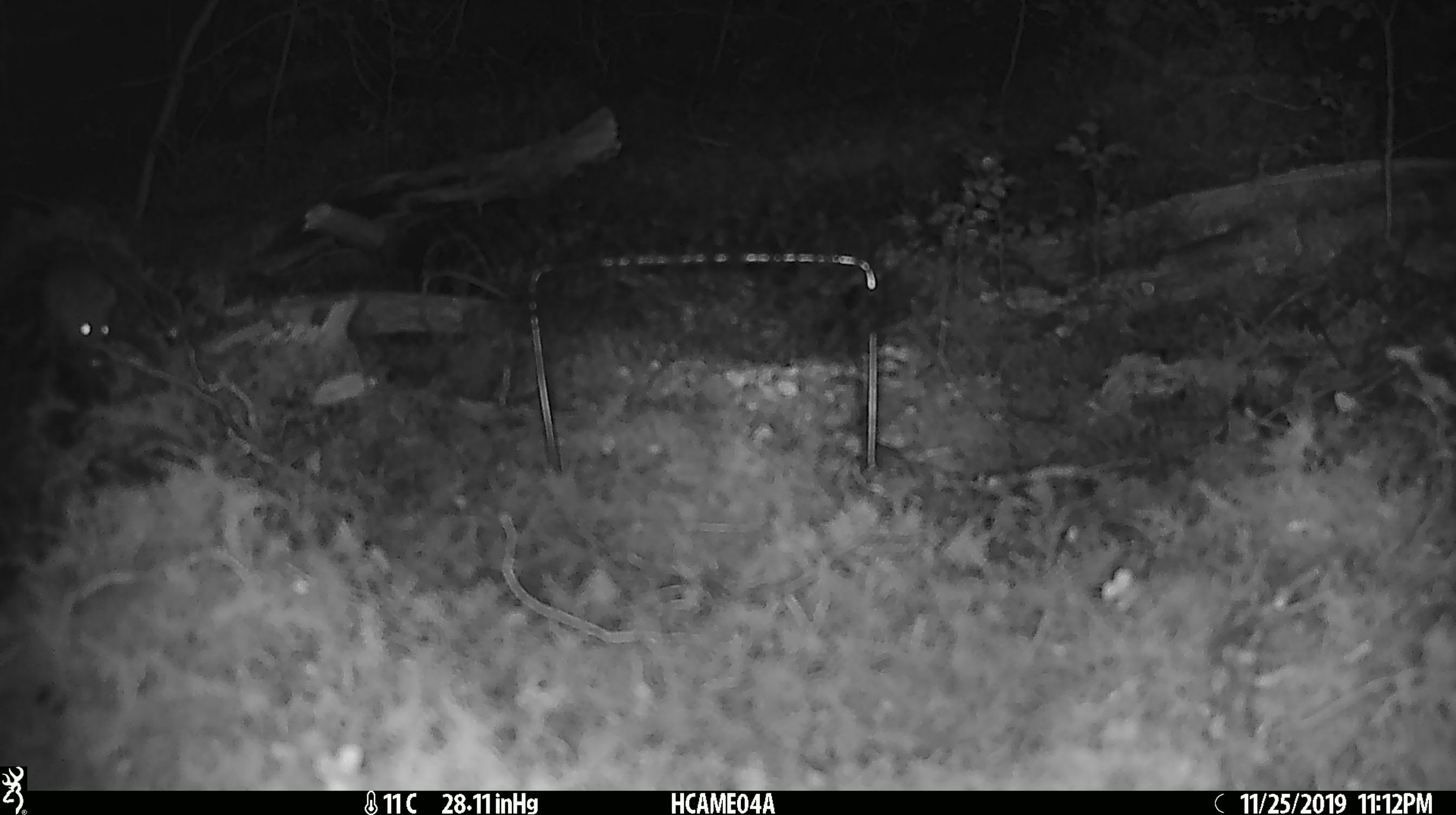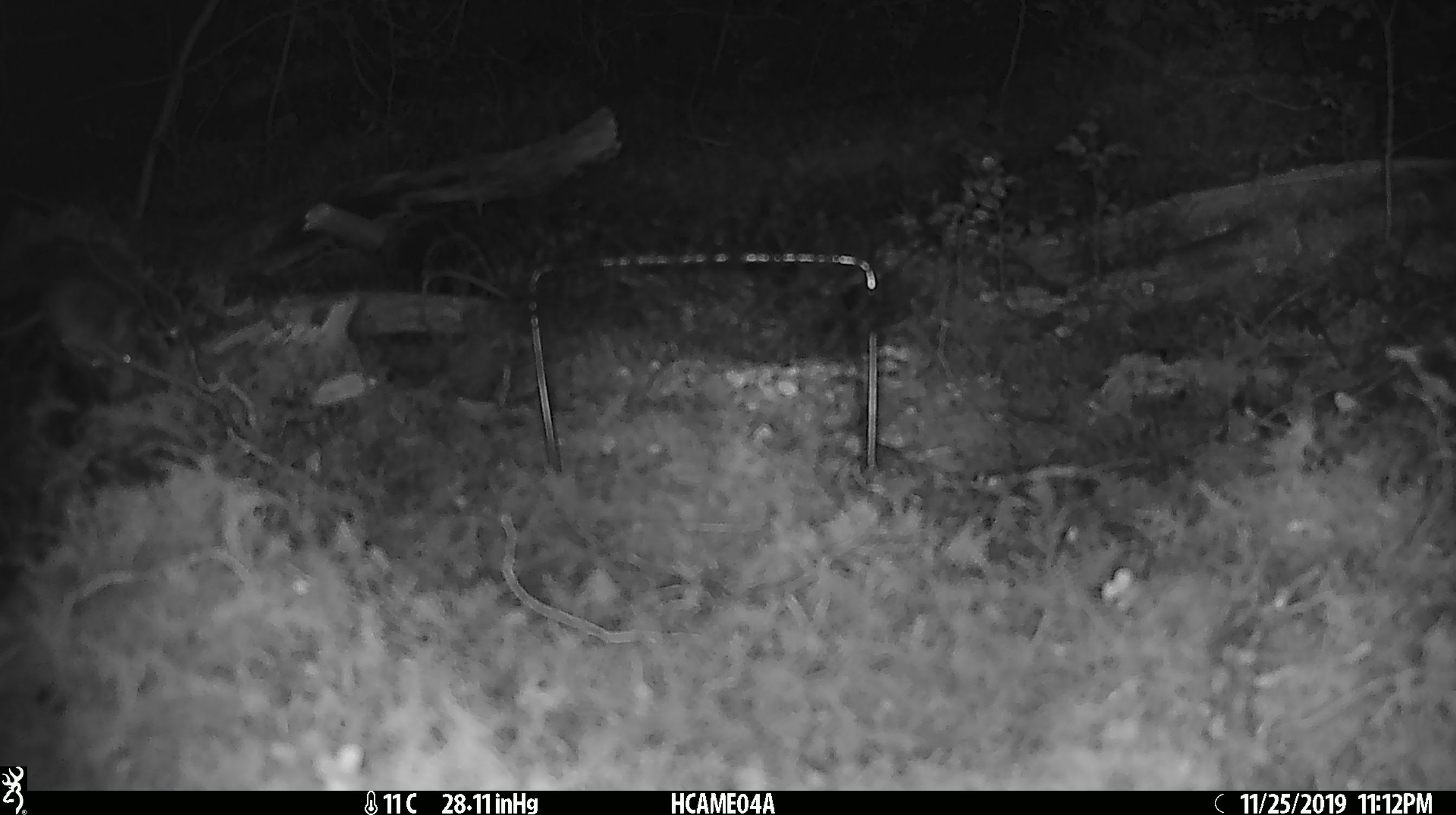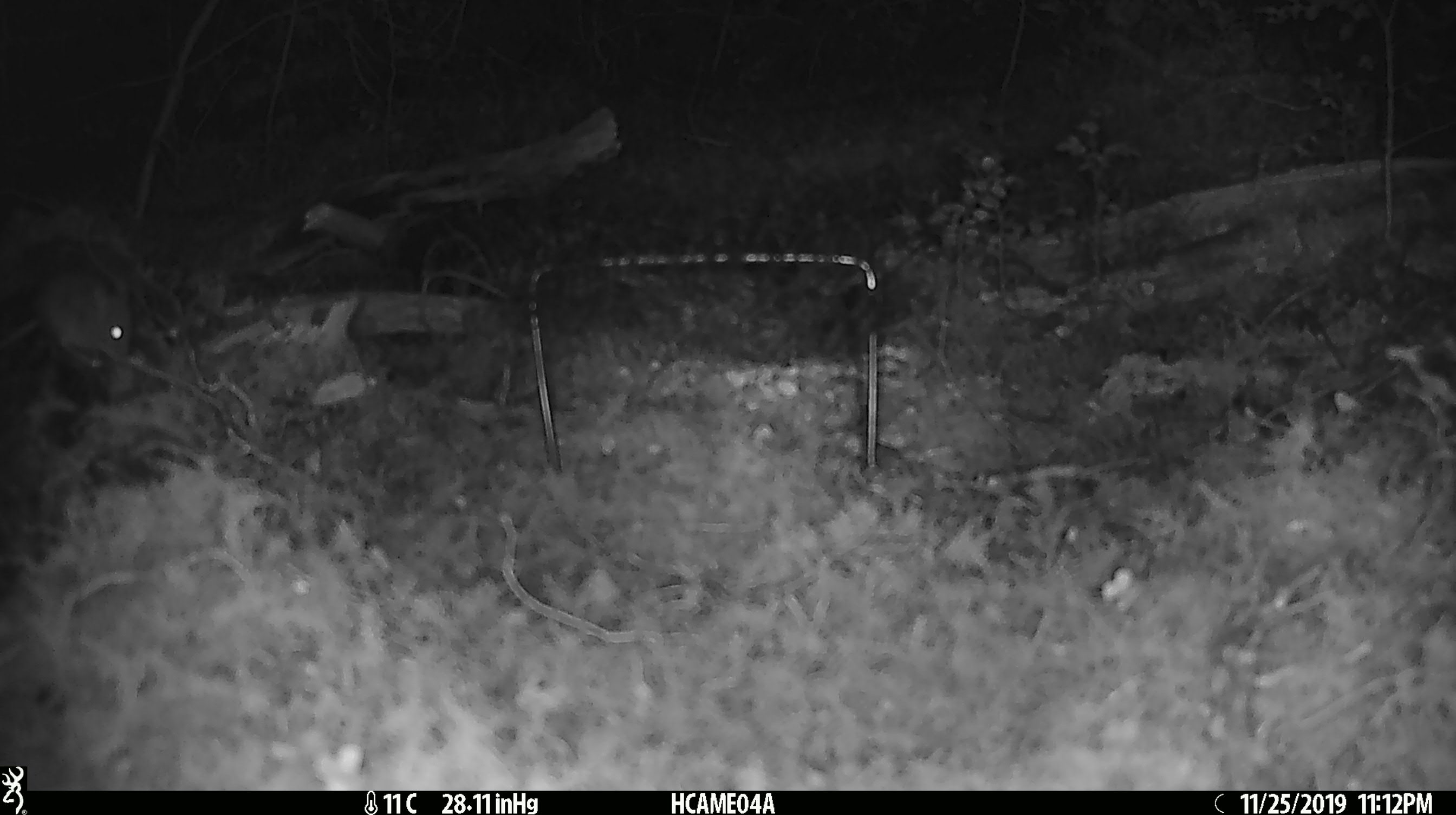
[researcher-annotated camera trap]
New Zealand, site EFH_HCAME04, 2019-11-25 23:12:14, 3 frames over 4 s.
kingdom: Animalia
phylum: Chordata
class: Mammalia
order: Rodentia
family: Muridae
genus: Mus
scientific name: Mus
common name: mouse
Mouse (Mus).